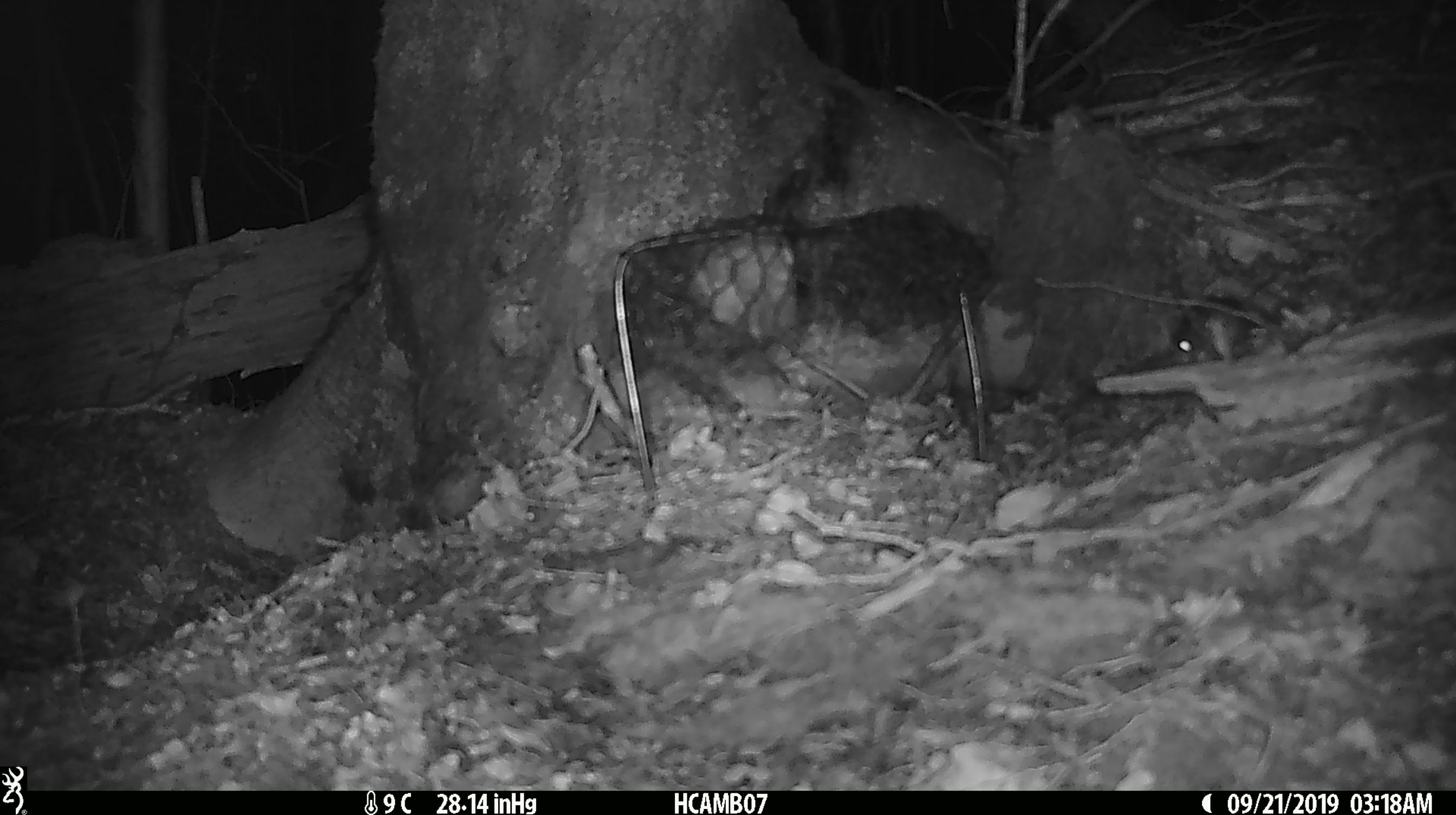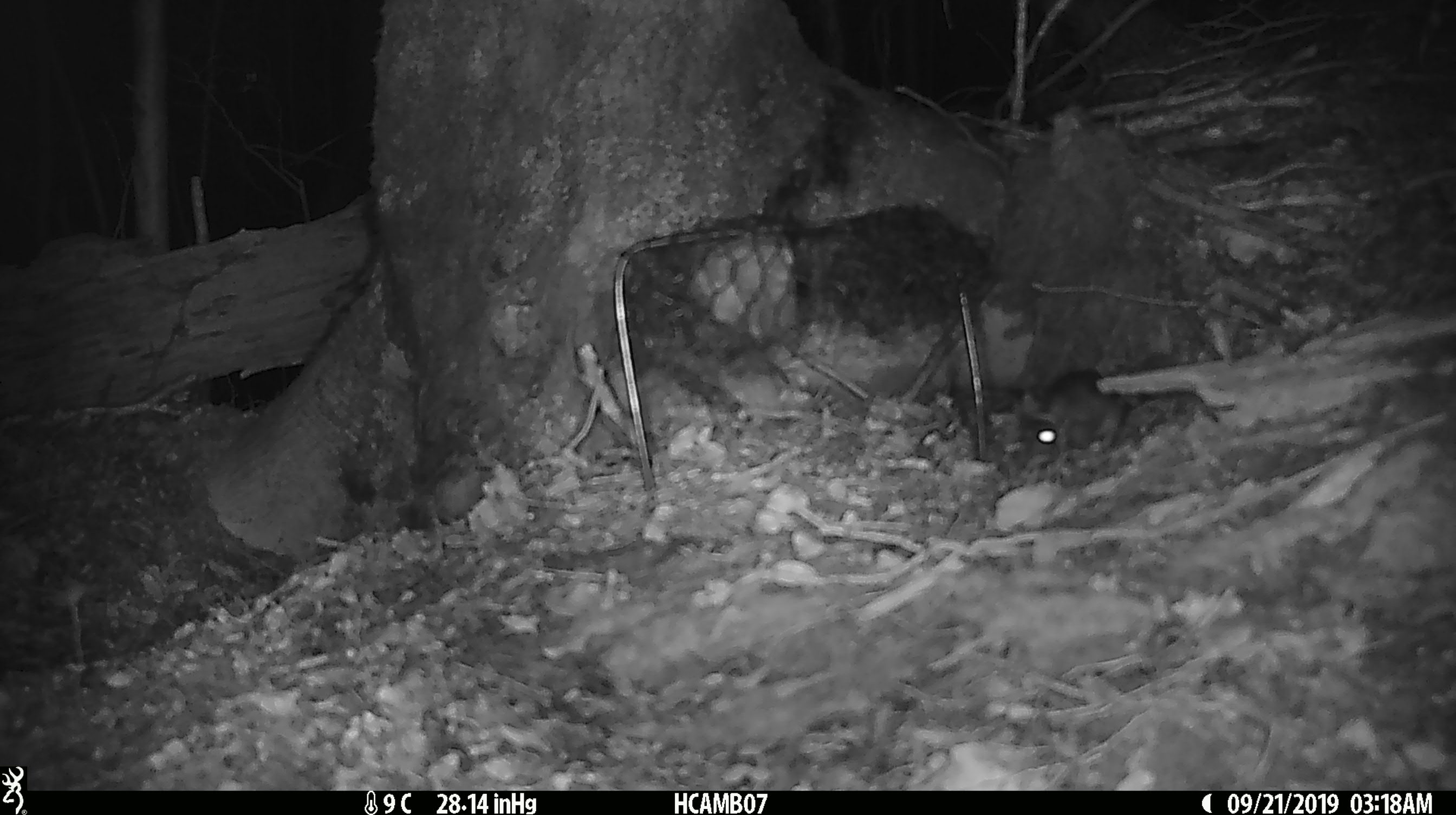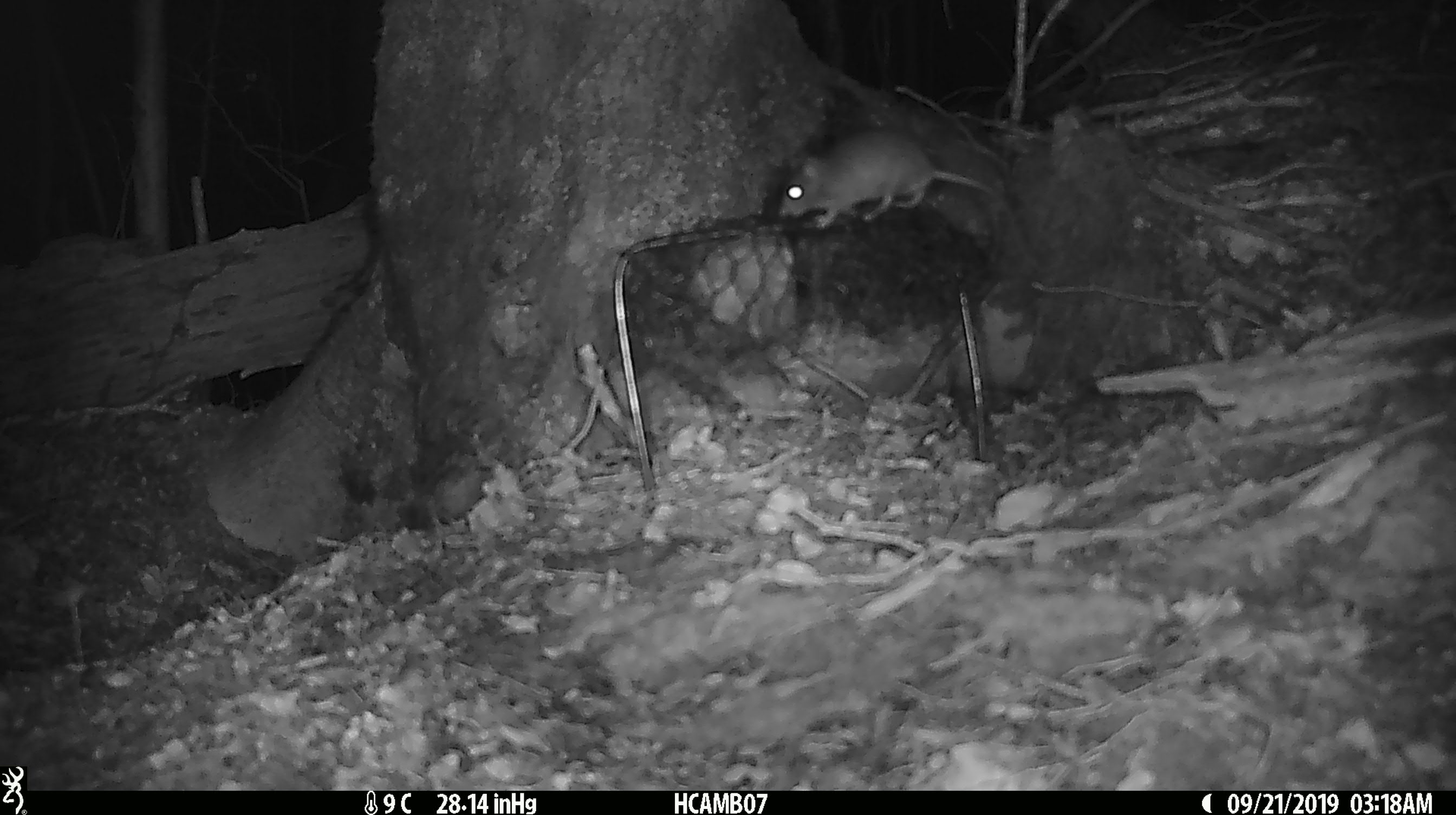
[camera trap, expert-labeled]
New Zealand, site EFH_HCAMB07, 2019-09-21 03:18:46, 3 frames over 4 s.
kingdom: Animalia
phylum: Chordata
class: Mammalia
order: Rodentia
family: Muridae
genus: Mus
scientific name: Mus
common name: mouse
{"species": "mouse (Mus)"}